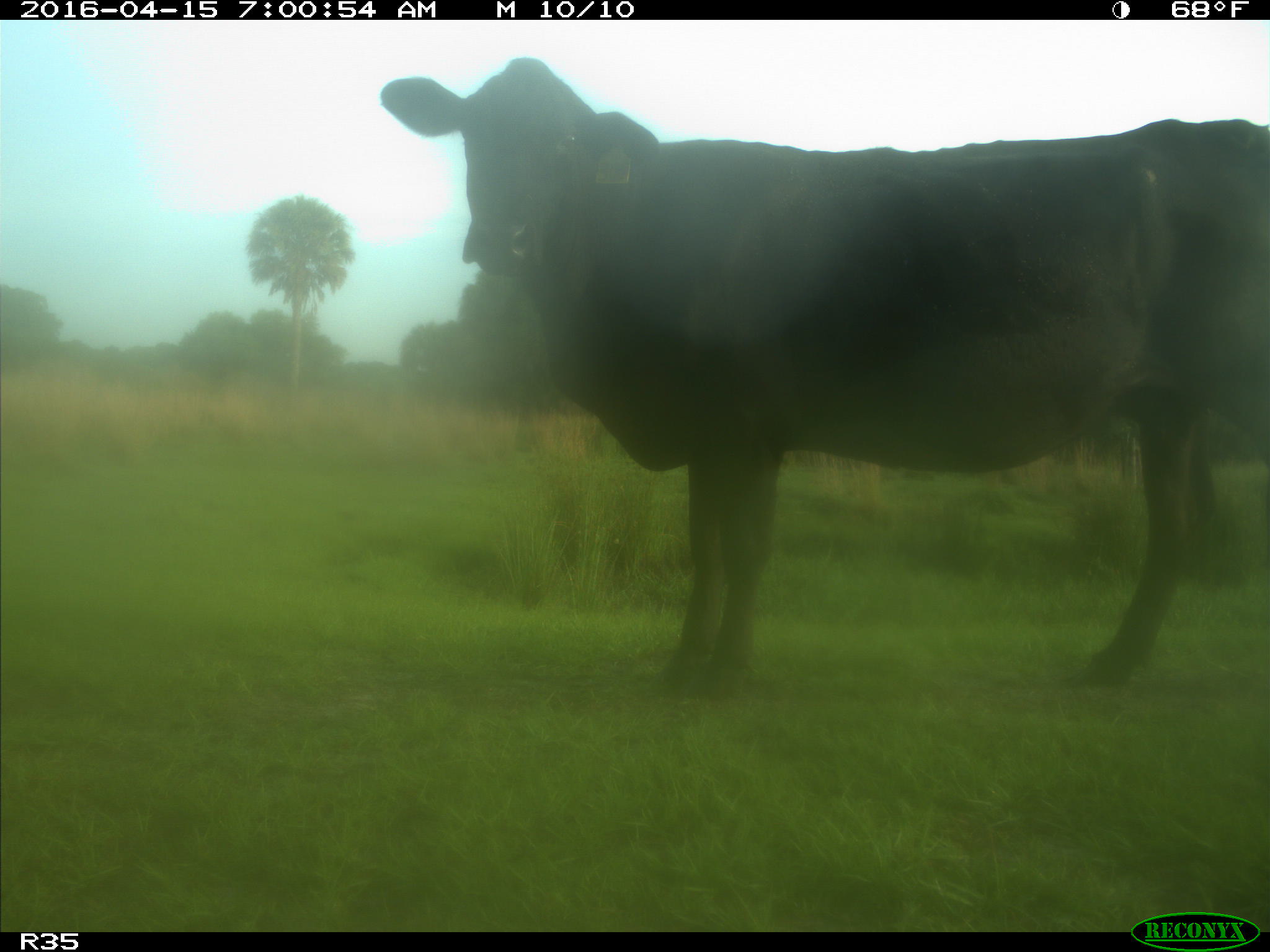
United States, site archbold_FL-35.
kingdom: Animalia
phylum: Chordata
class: Mammalia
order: Artiodactyla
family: Bovidae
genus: Bos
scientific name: Bos taurus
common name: domestic cow